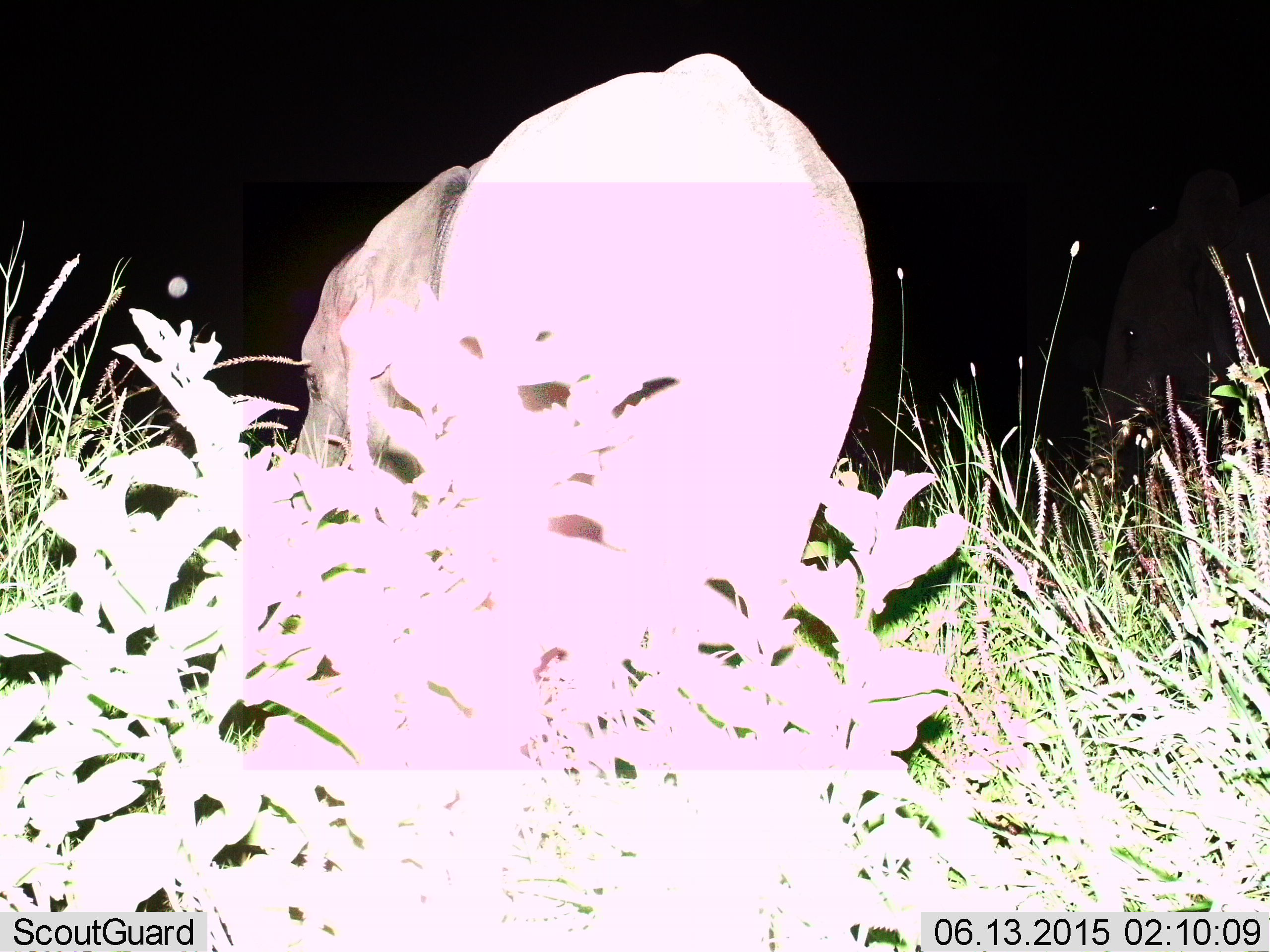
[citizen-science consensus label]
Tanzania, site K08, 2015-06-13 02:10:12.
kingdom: Animalia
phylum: Chordata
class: Mammalia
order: Proboscidea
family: Elephantidae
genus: Loxodonta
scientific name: Loxodonta africana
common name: african bush elephant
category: elephant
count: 1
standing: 90%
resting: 0%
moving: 0%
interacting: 0%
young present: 20%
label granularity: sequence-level